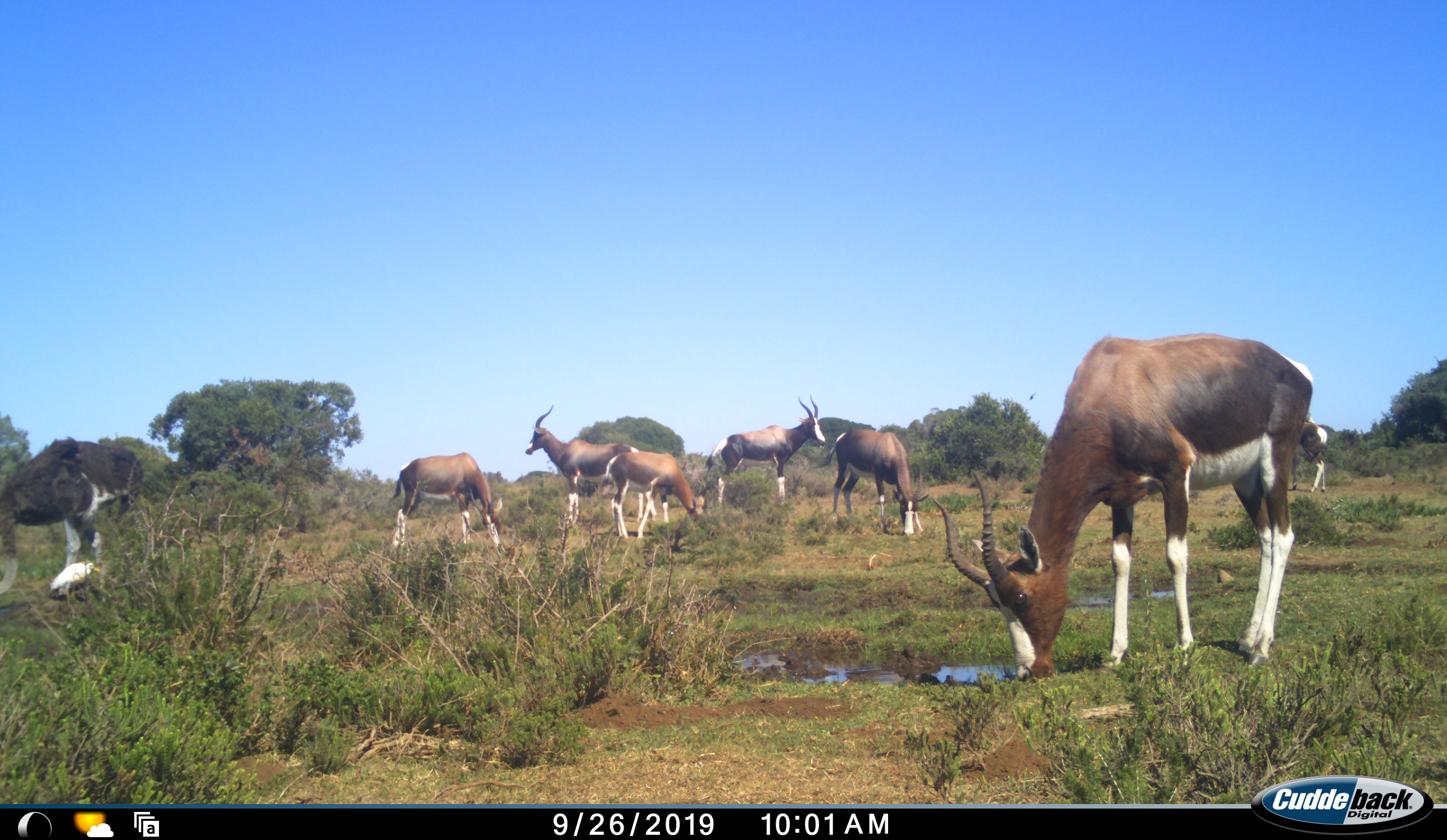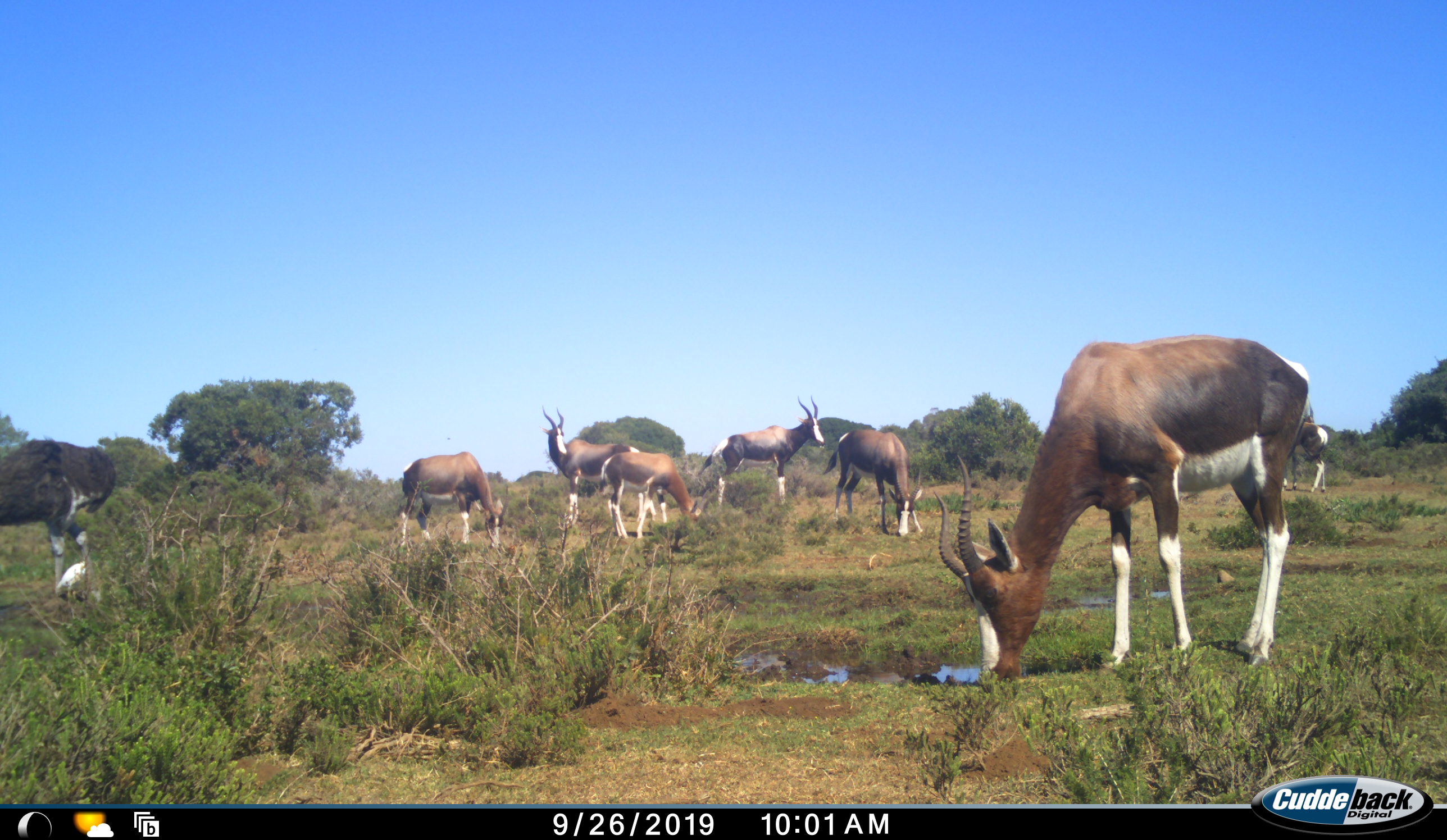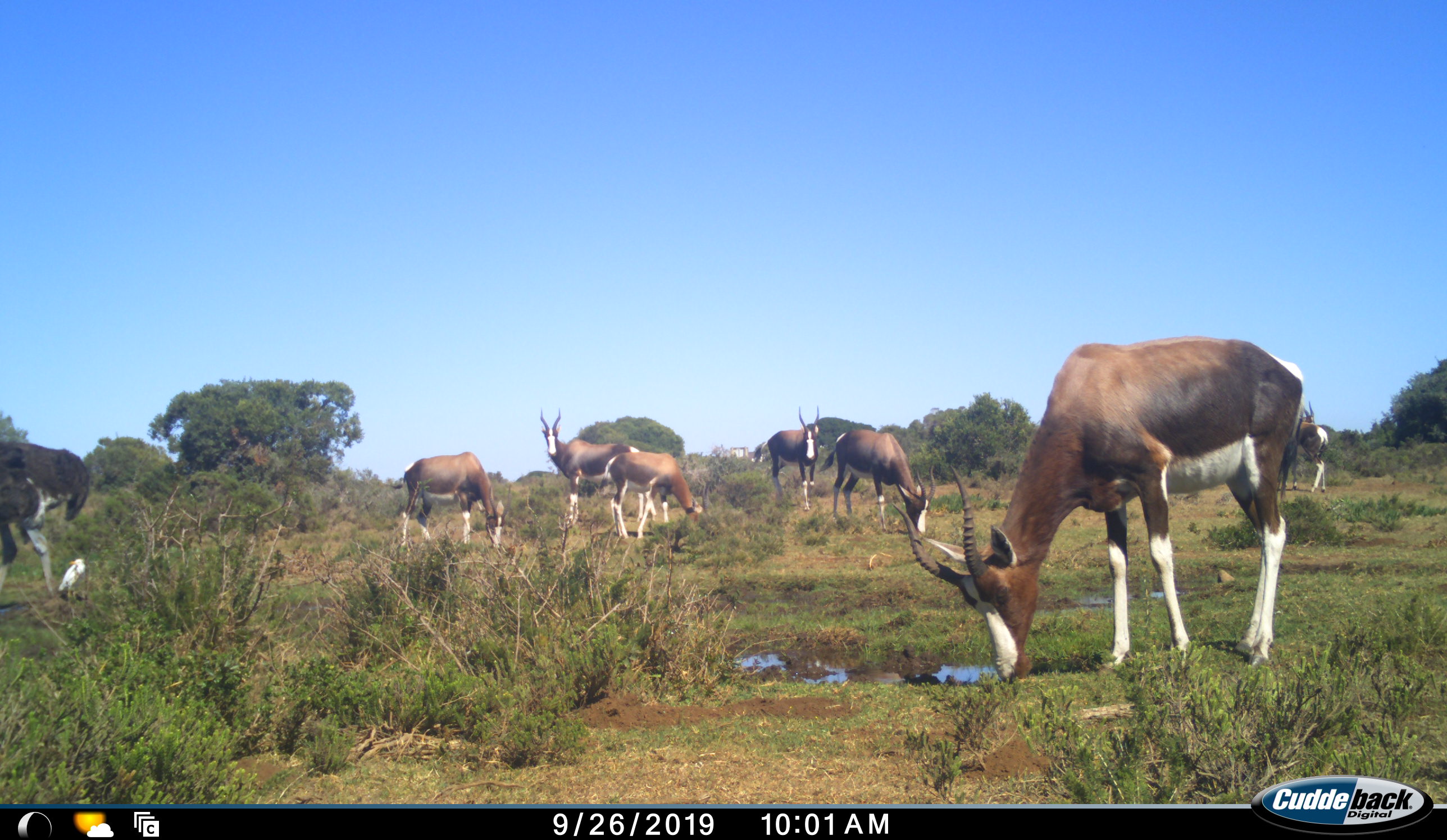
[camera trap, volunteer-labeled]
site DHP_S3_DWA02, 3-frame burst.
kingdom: Animalia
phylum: Chordata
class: Mammalia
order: Artiodactyla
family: Bovidae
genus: Damaliscus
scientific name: Damaliscus pygargus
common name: bontebok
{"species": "bontebok (Damaliscus pygargus)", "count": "7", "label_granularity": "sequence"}